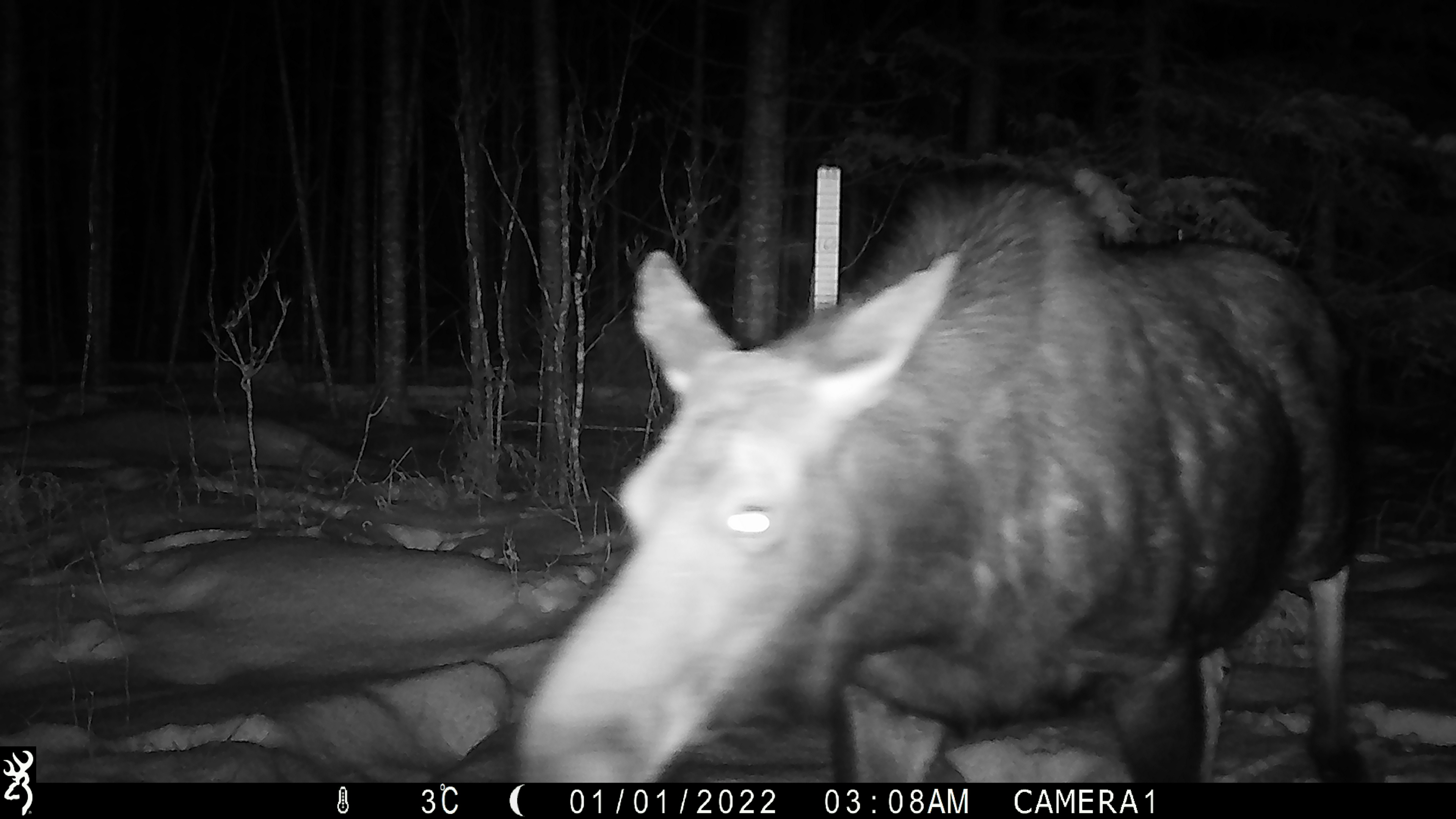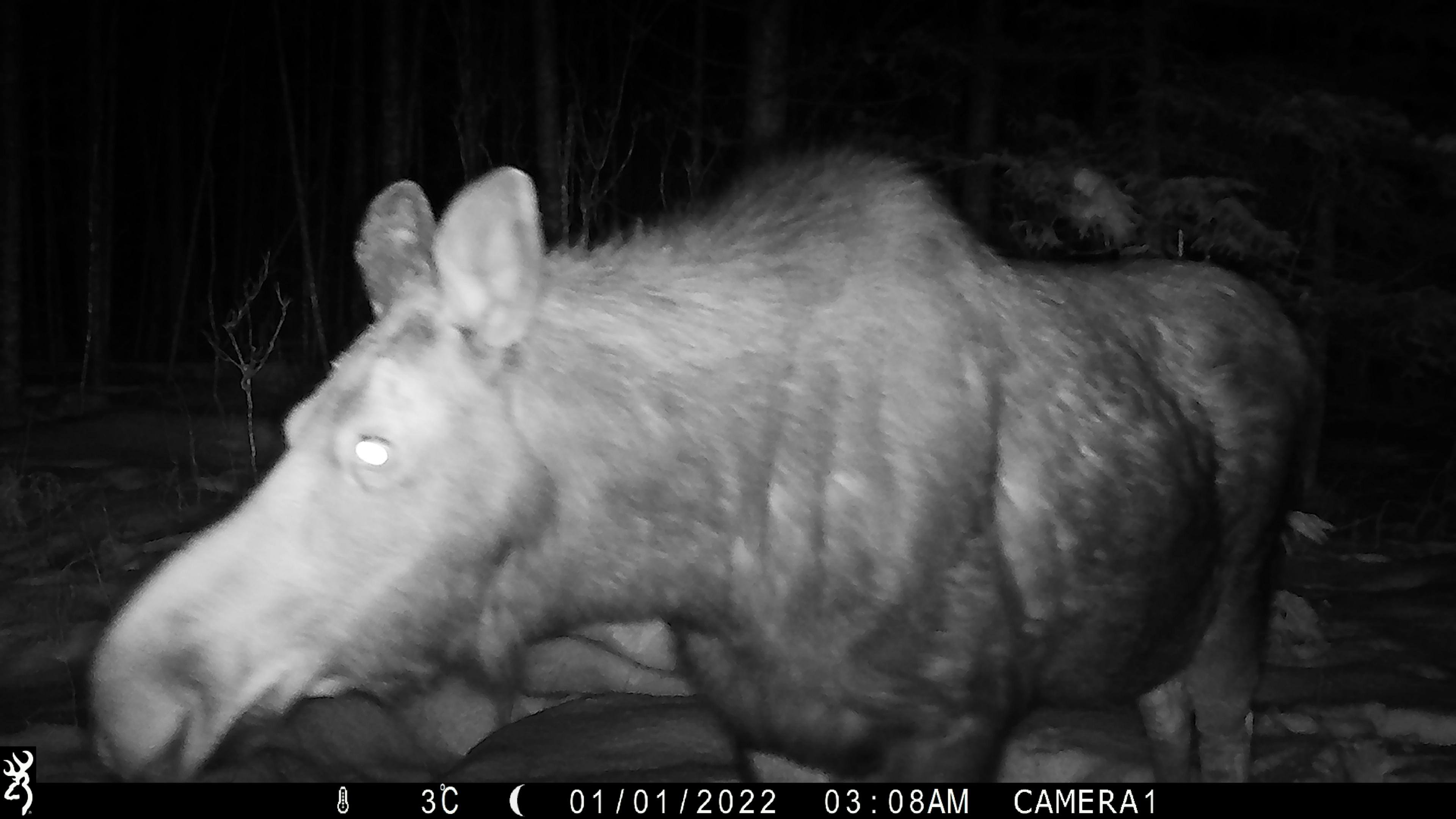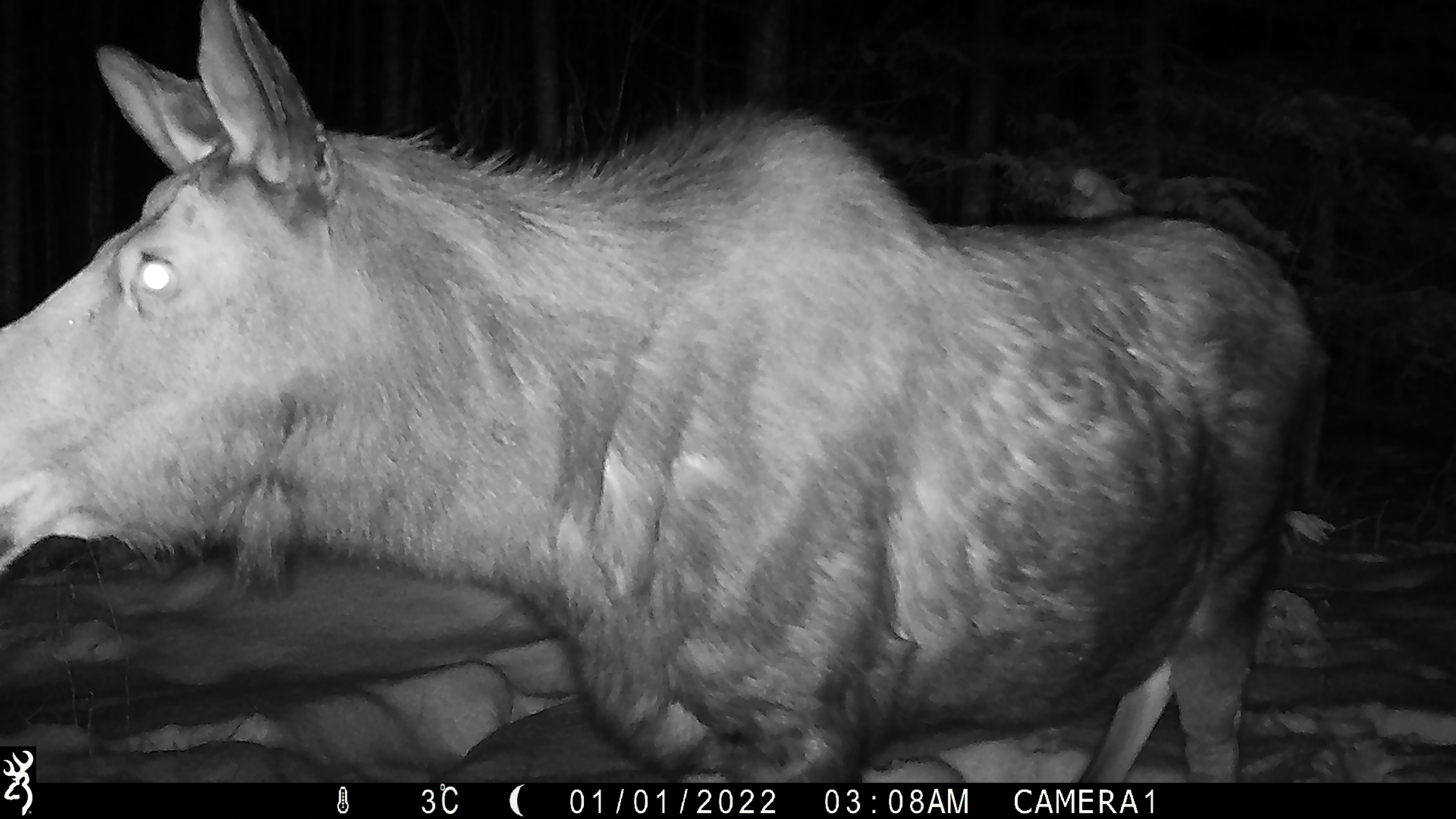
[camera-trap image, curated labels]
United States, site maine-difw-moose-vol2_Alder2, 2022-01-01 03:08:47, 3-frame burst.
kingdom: Animalia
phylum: Chordata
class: Mammalia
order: Artiodactyla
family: Cervidae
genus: Alces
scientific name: Alces alces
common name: moose